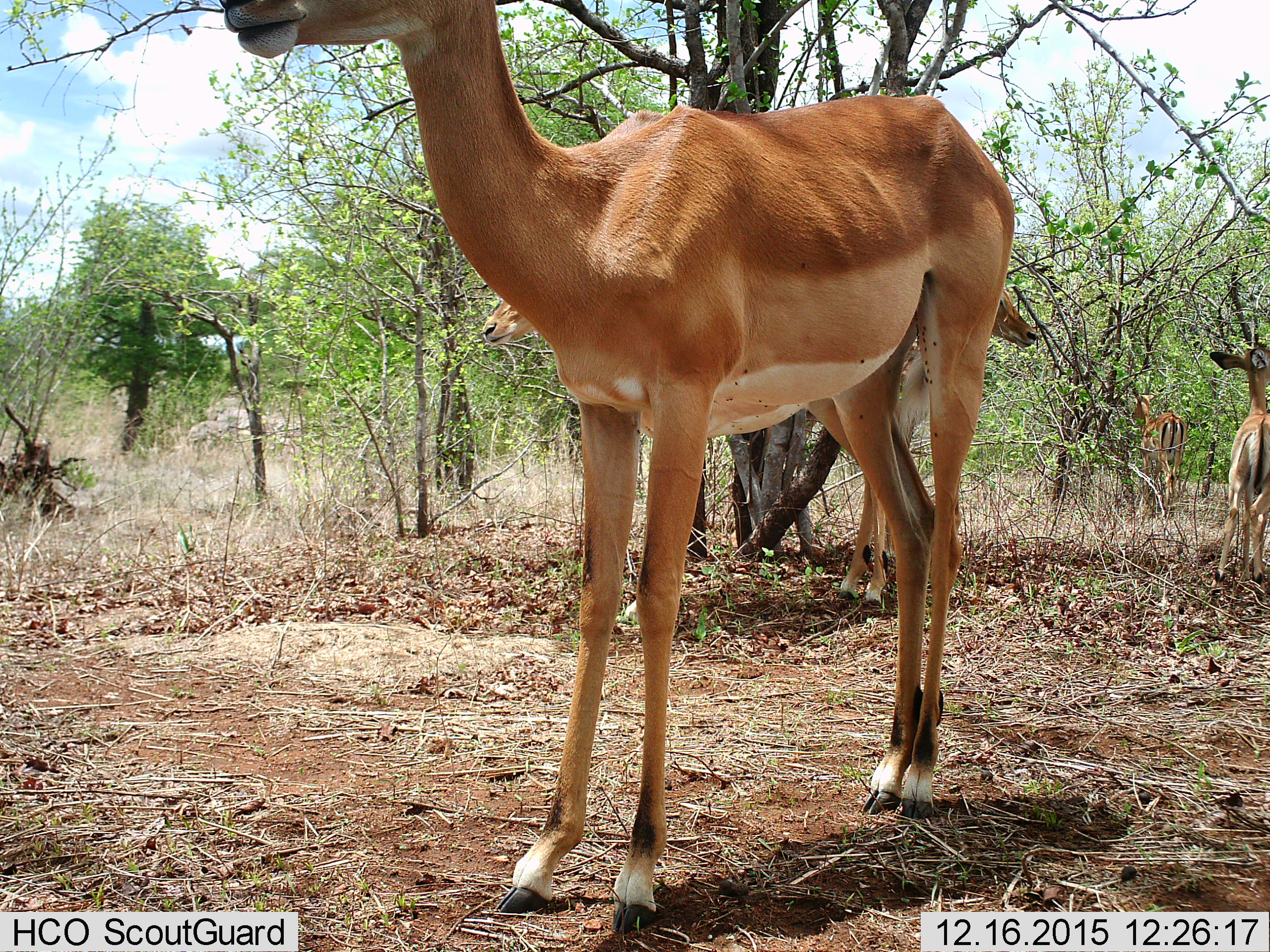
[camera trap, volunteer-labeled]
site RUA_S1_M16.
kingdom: Animalia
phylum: Chordata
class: Mammalia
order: Artiodactyla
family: Bovidae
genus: Aepyceros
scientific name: Aepyceros melampus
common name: impala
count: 4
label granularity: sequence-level